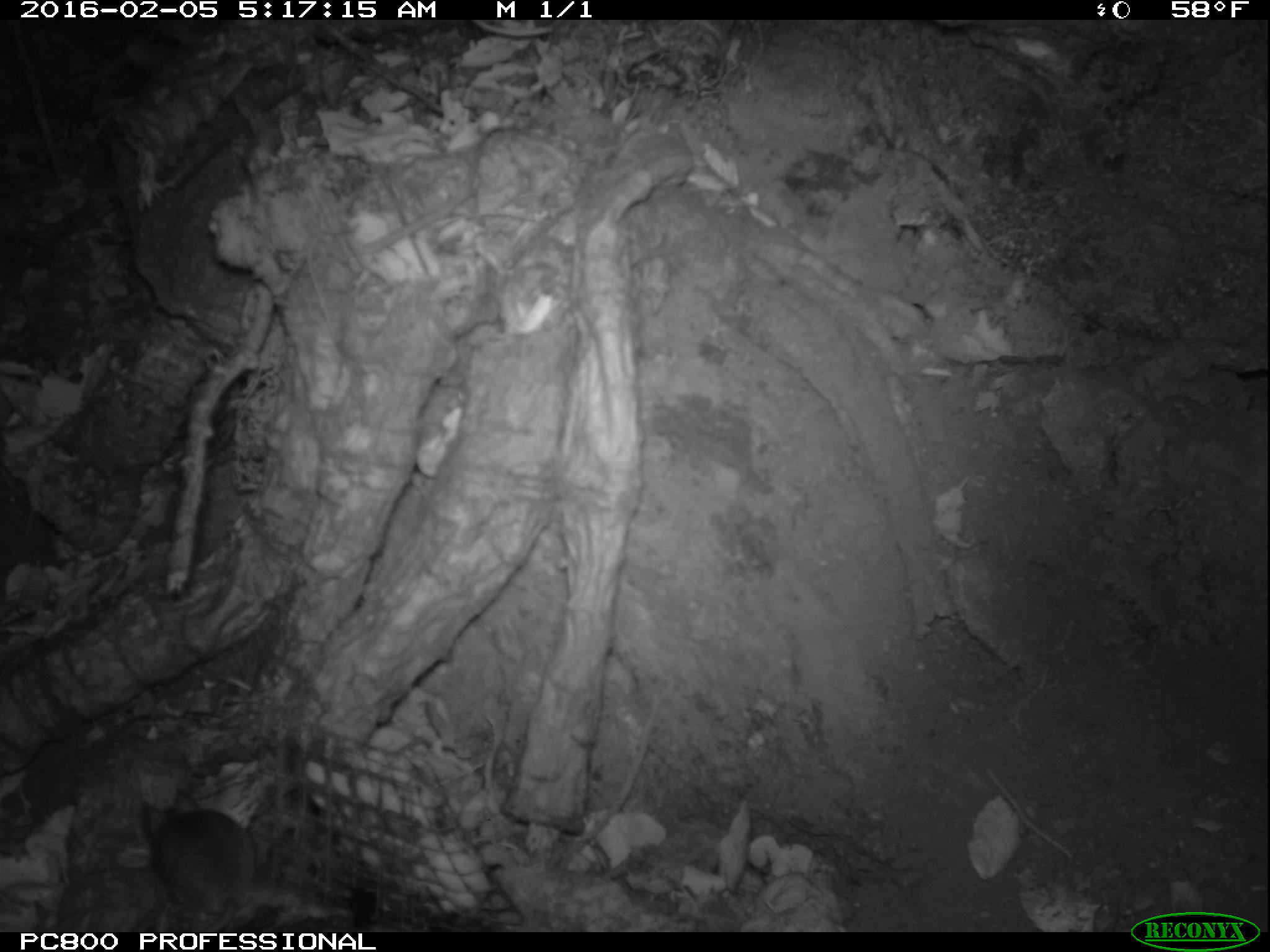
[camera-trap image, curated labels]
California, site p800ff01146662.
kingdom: Animalia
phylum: Chordata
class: Mammalia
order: Rodentia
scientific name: Rodentia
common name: rodent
Rodent (Rodentia).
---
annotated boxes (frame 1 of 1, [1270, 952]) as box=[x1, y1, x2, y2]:
rodent: box=[140, 790, 256, 932]